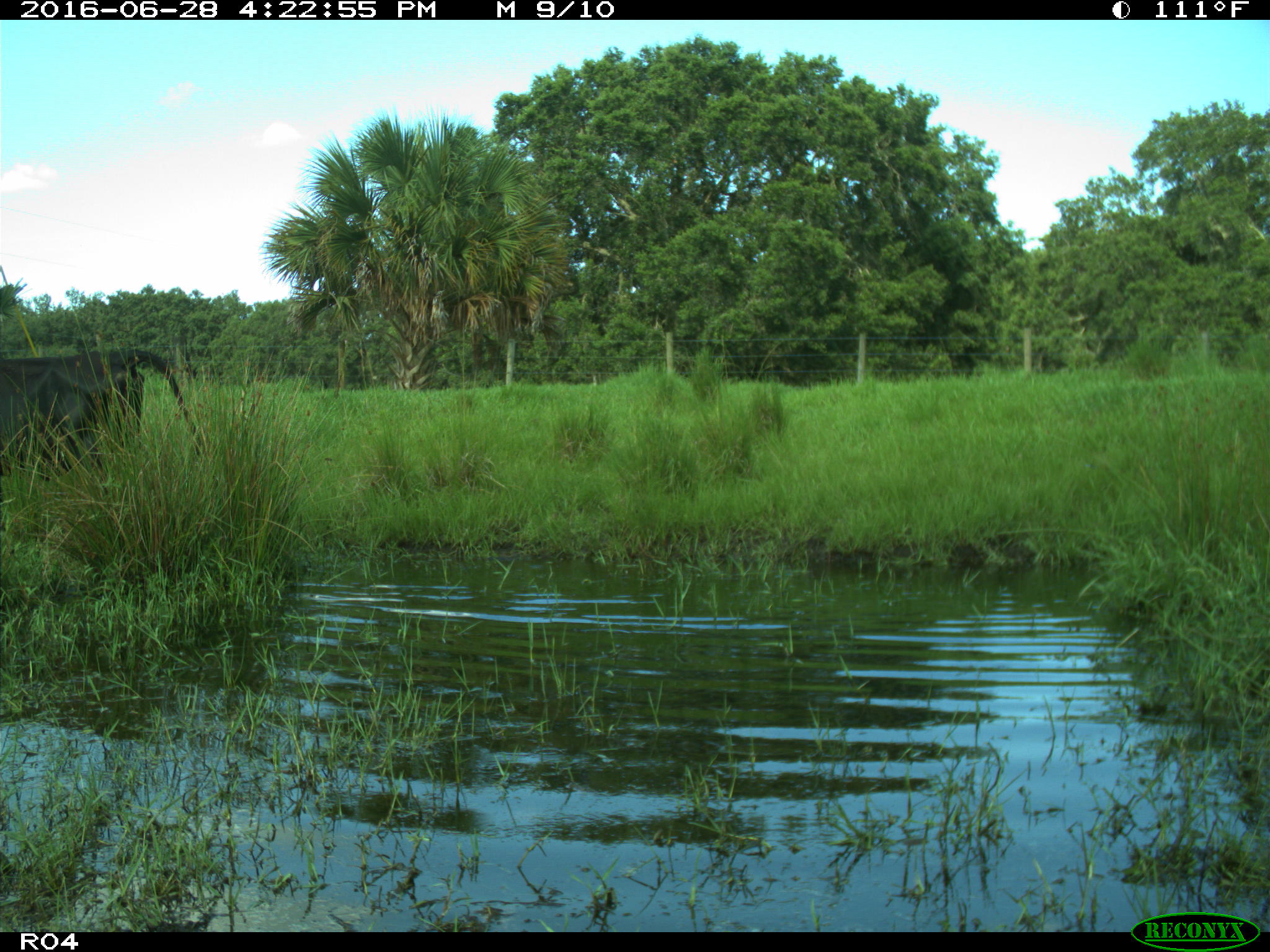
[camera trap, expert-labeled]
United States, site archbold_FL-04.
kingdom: Animalia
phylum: Chordata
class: Mammalia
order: Artiodactyla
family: Bovidae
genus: Bos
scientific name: Bos taurus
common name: domestic cow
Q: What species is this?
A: Bos taurus (domestic cow).